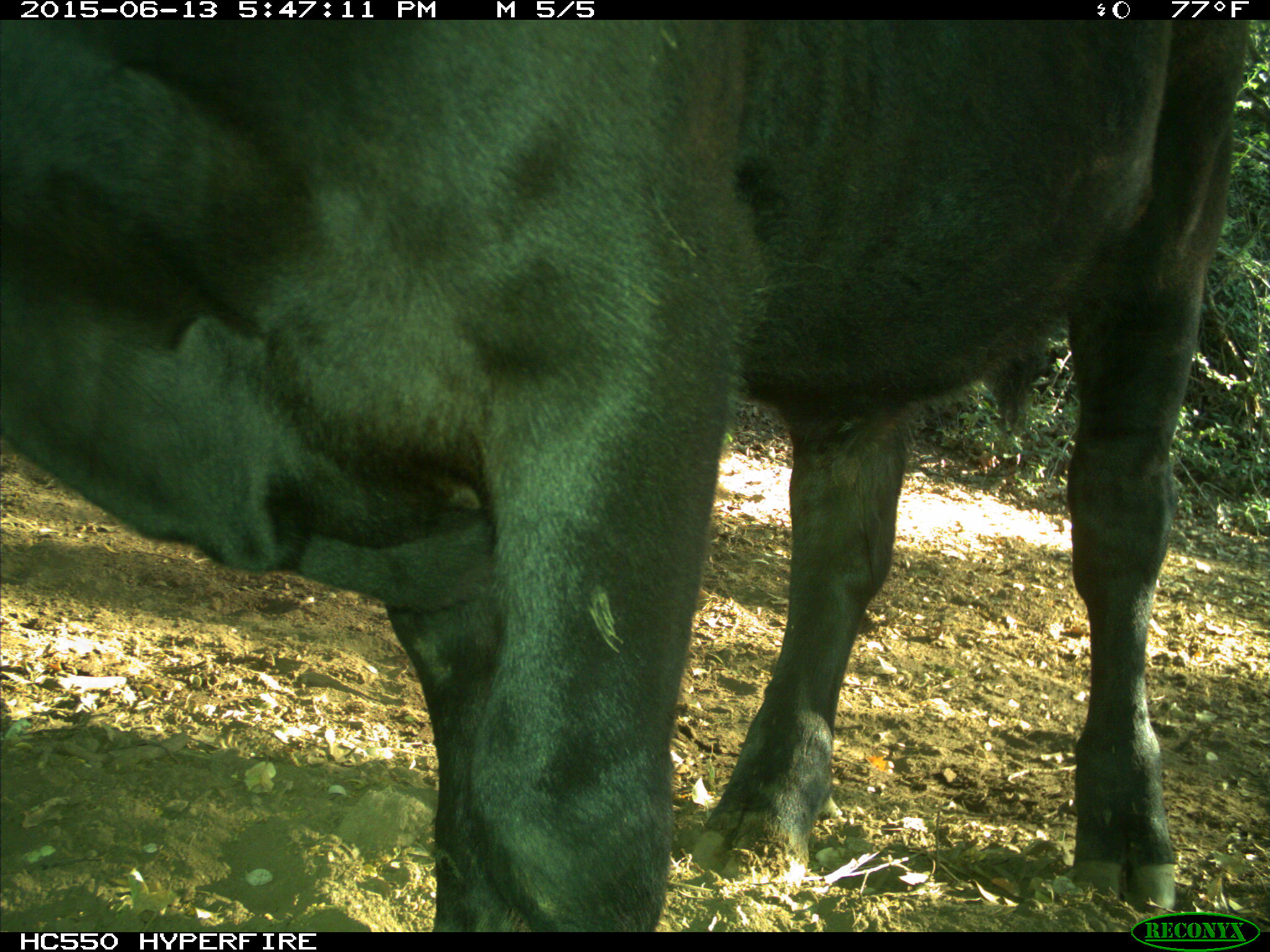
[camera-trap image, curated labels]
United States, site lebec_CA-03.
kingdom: Animalia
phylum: Chordata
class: Mammalia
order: Artiodactyla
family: Bovidae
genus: Bos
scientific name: Bos taurus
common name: domestic cow